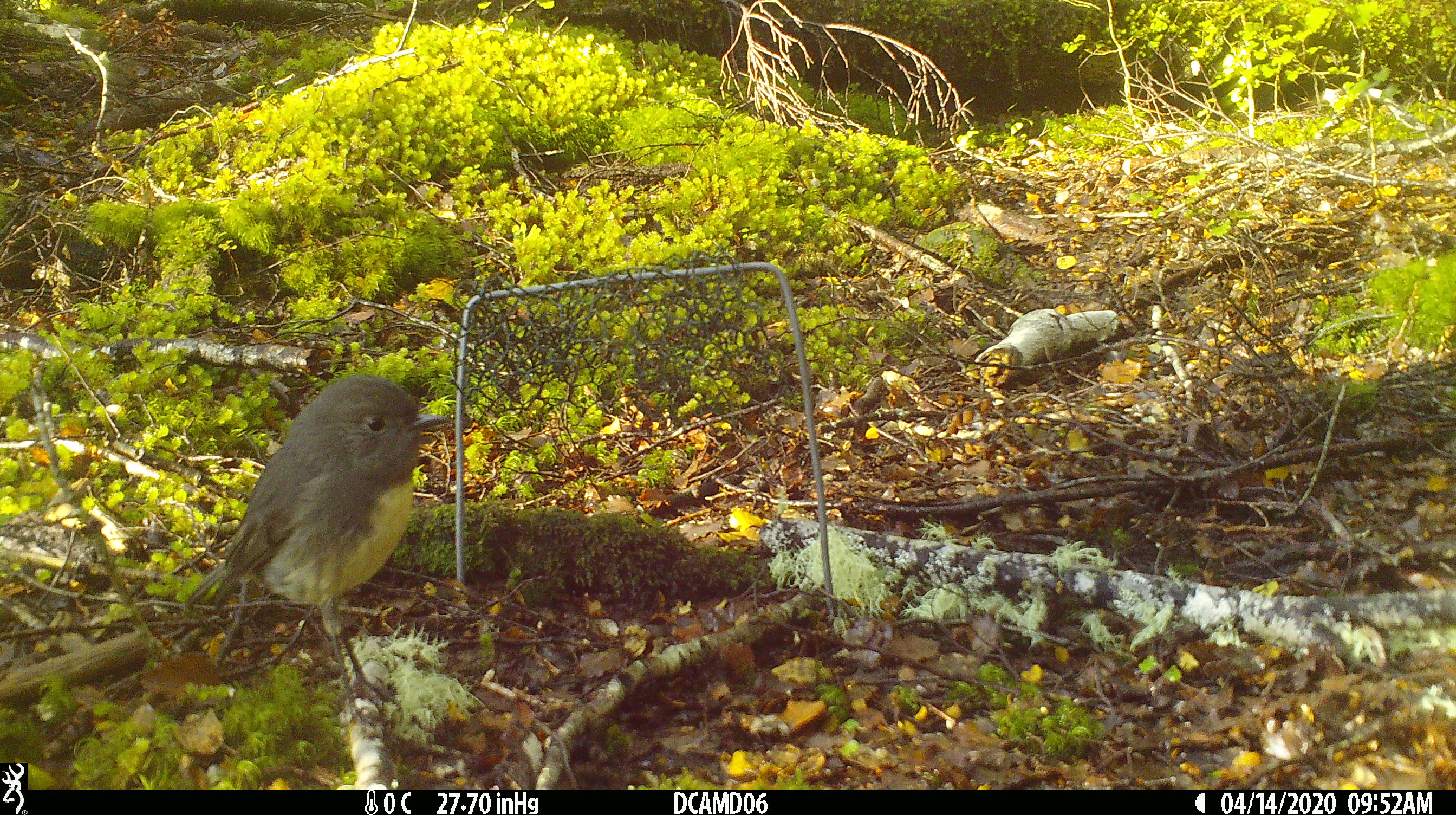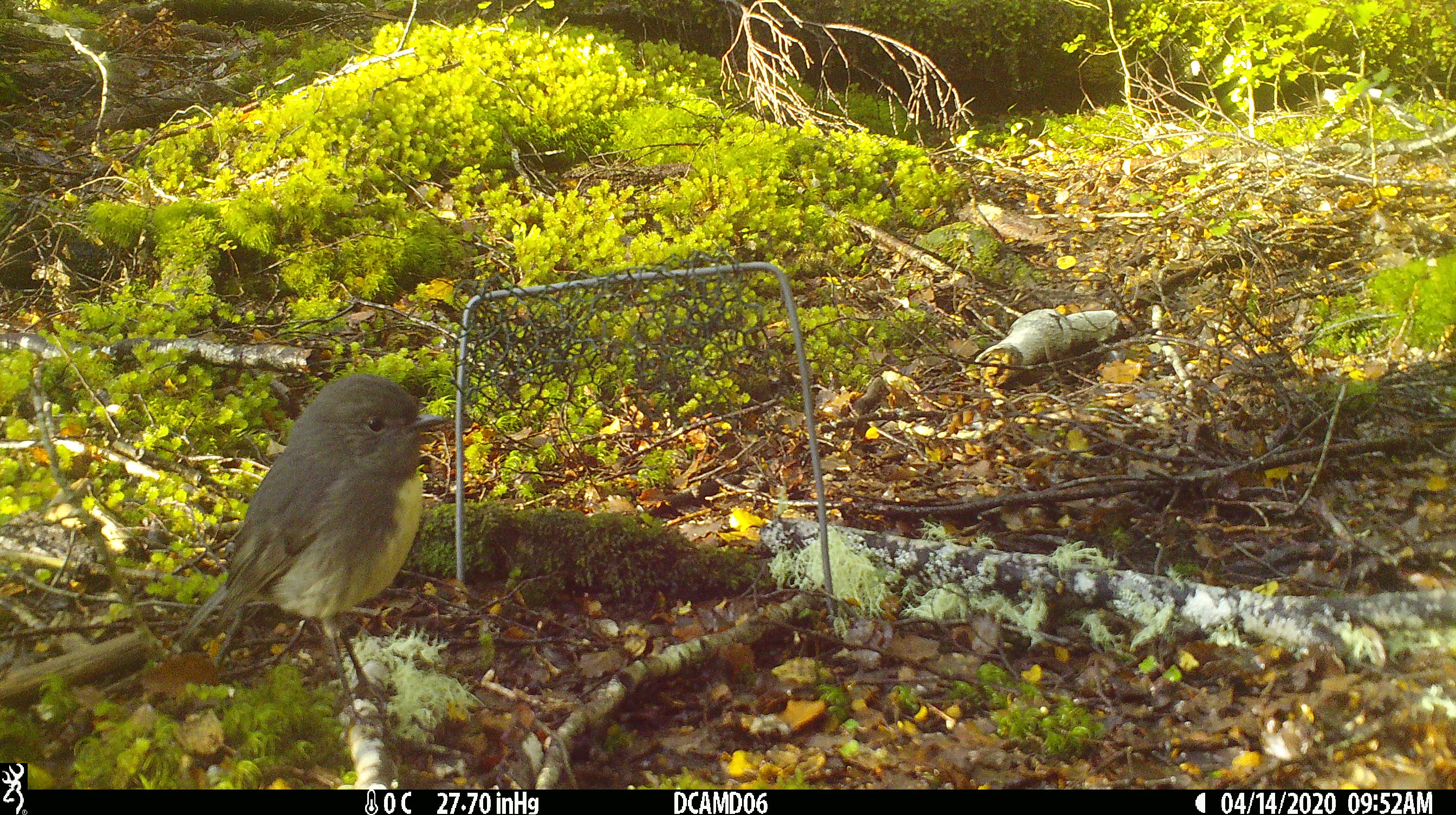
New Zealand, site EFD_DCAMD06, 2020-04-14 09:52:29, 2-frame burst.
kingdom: Animalia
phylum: Chordata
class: Aves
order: Passeriformes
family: Petroicidae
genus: Petroica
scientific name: Petroica australis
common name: new zealand robin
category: robin